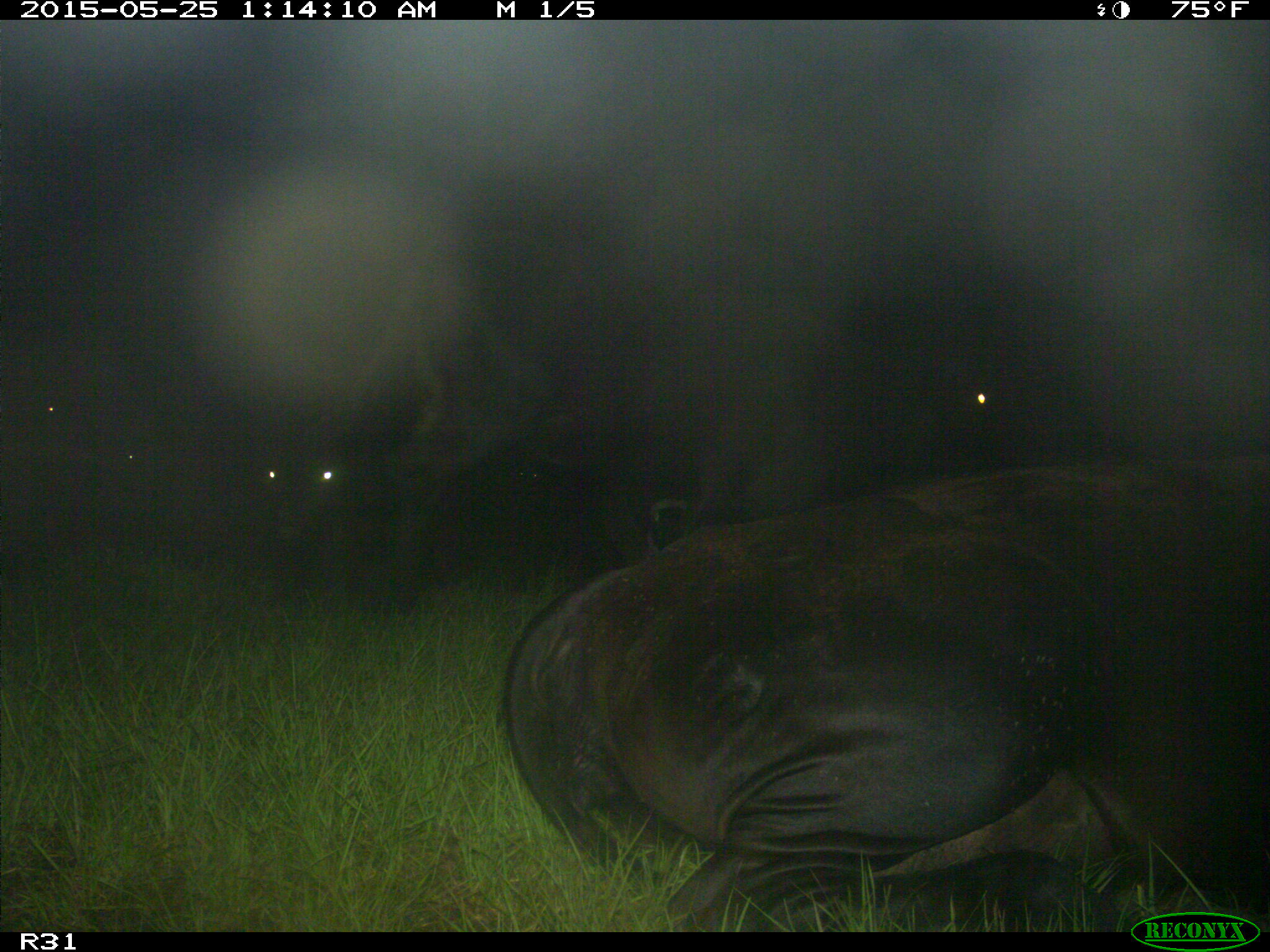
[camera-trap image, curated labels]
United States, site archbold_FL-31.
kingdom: Animalia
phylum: Chordata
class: Mammalia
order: Artiodactyla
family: Bovidae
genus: Bos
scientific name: Bos taurus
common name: domestic cow